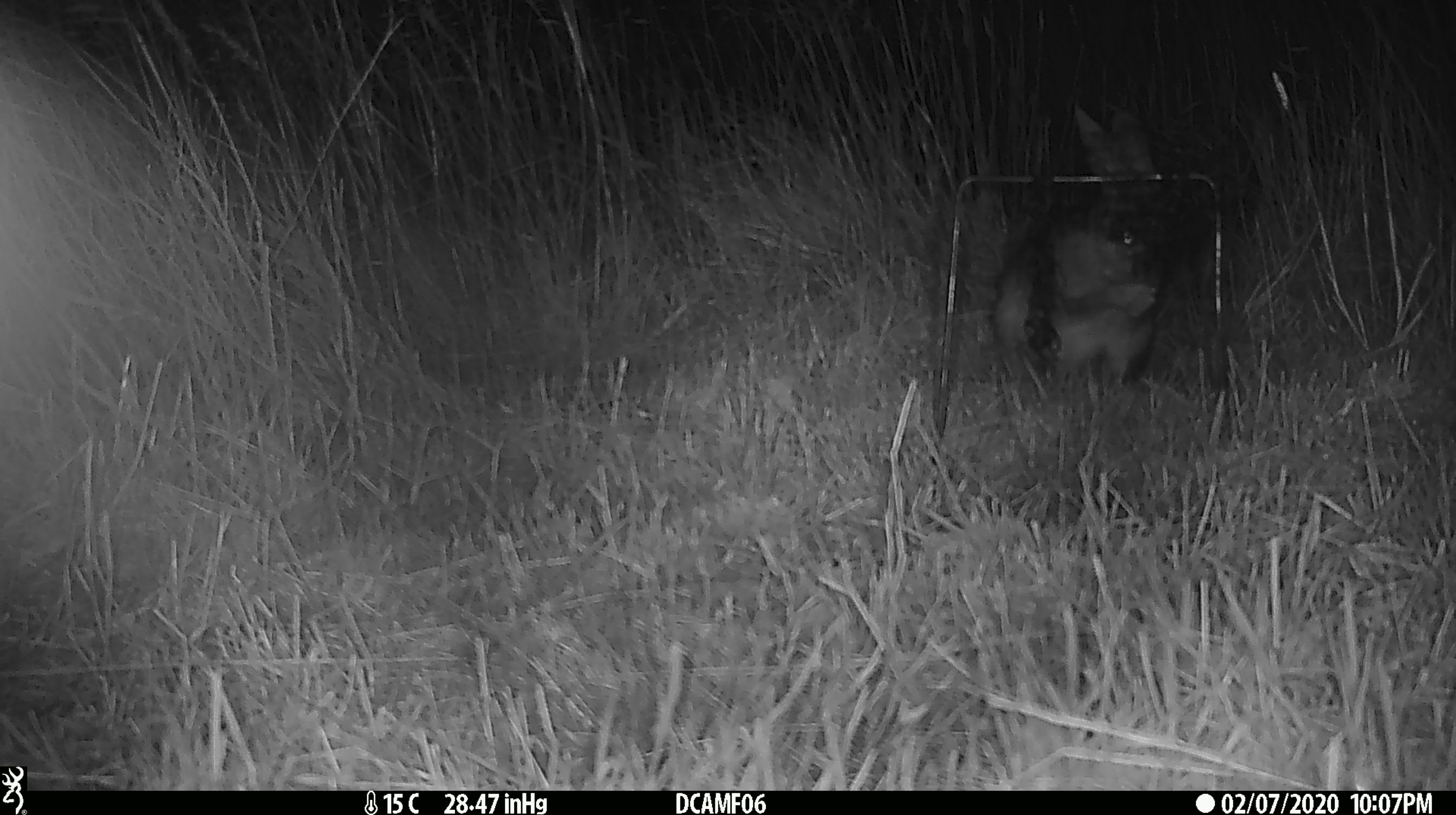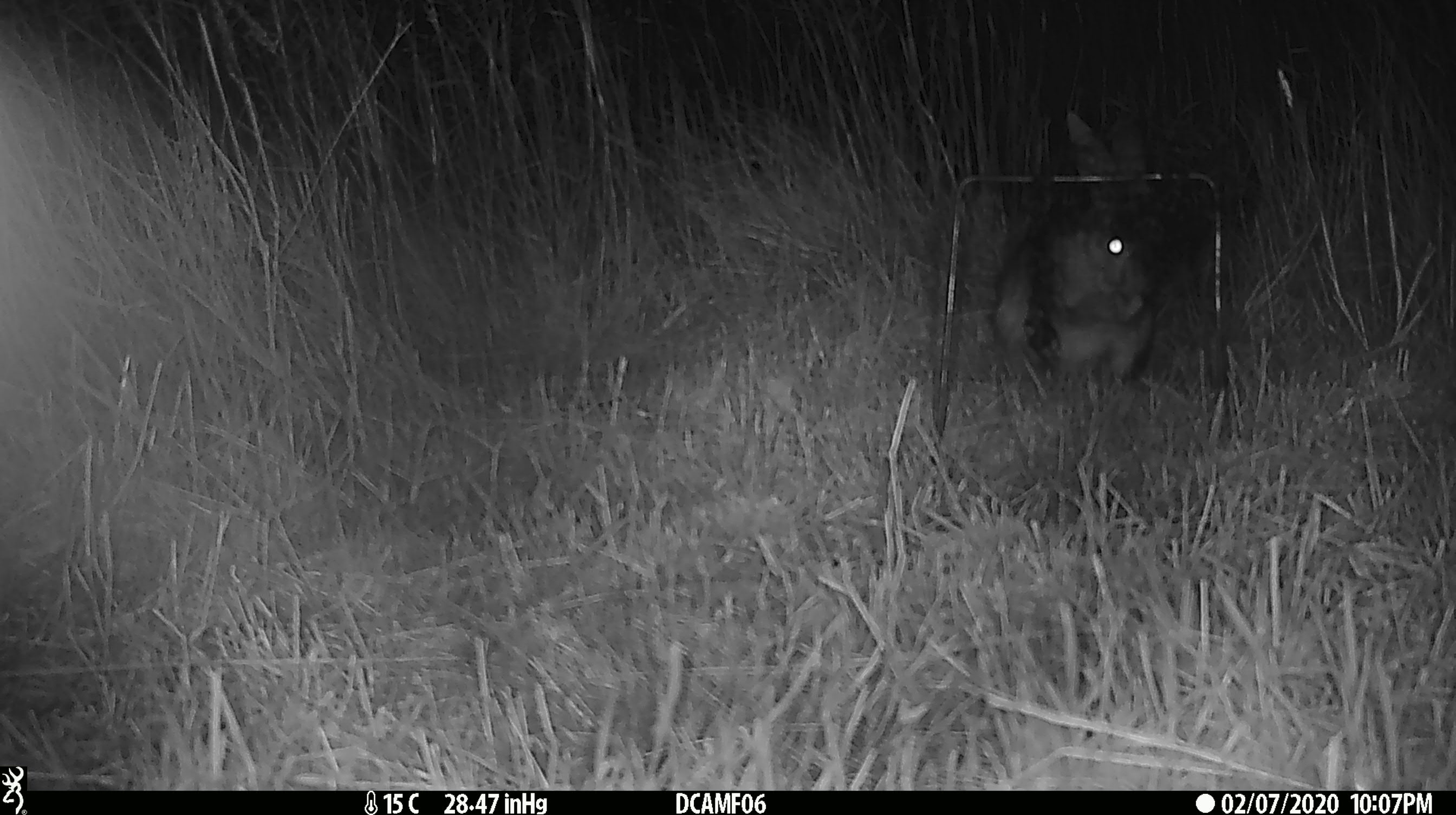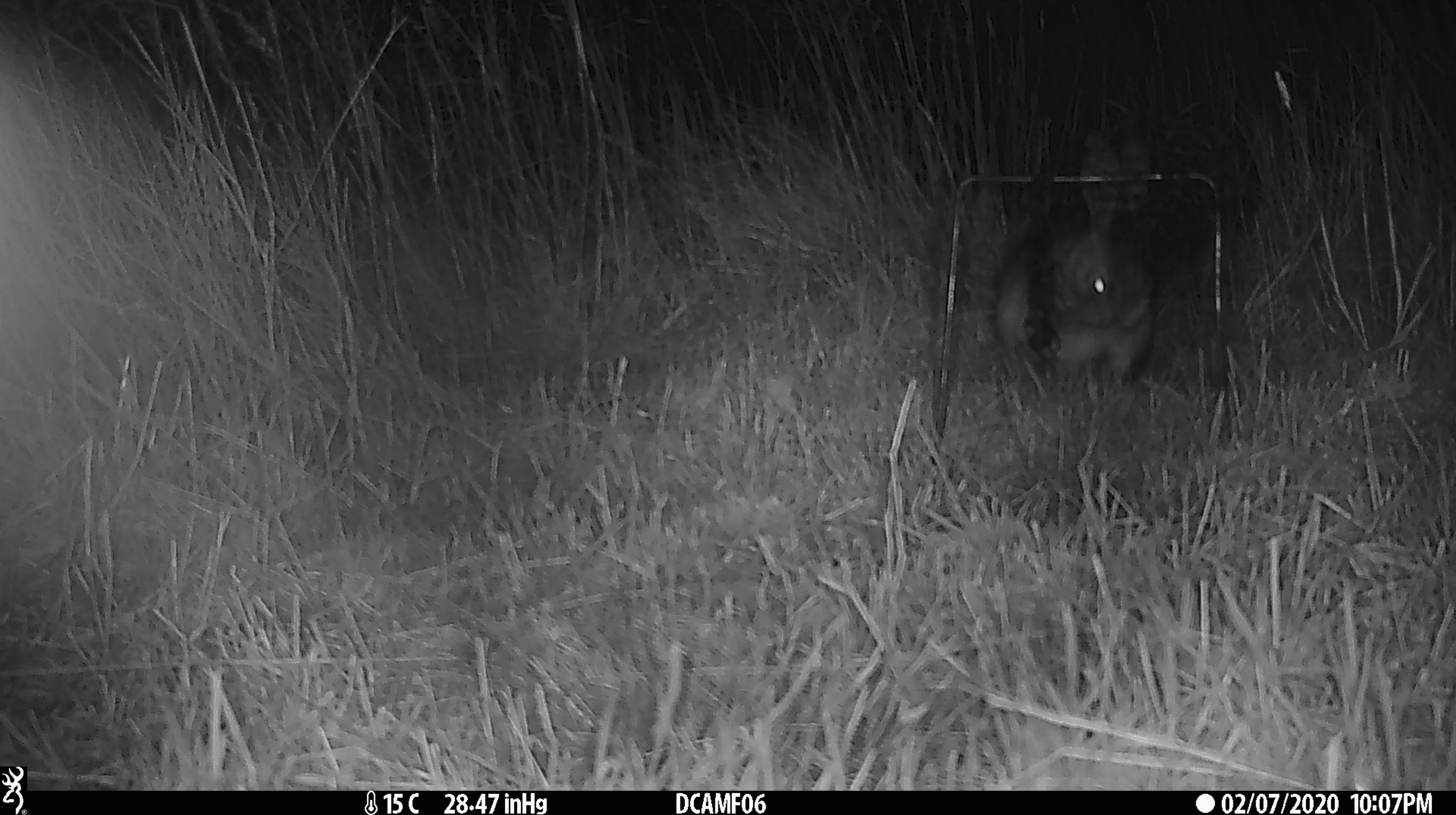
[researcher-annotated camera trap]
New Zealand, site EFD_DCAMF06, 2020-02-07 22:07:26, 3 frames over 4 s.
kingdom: Animalia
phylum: Chordata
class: Mammalia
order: Lagomorpha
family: Leporidae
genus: Oryctolagus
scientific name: Oryctolagus cuniculus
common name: european rabbit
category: rabbit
Rabbit (european rabbit) (Oryctolagus cuniculus).